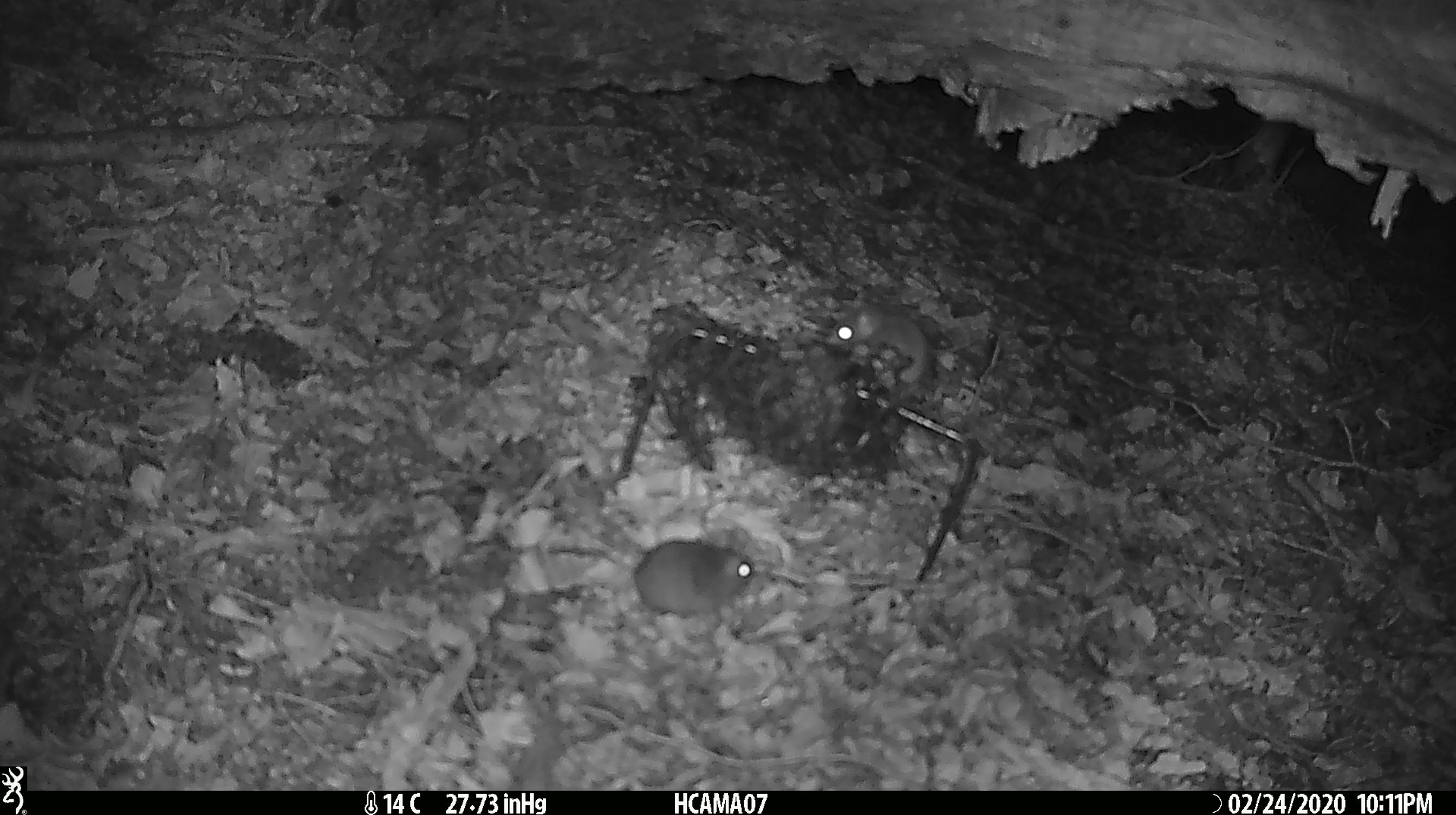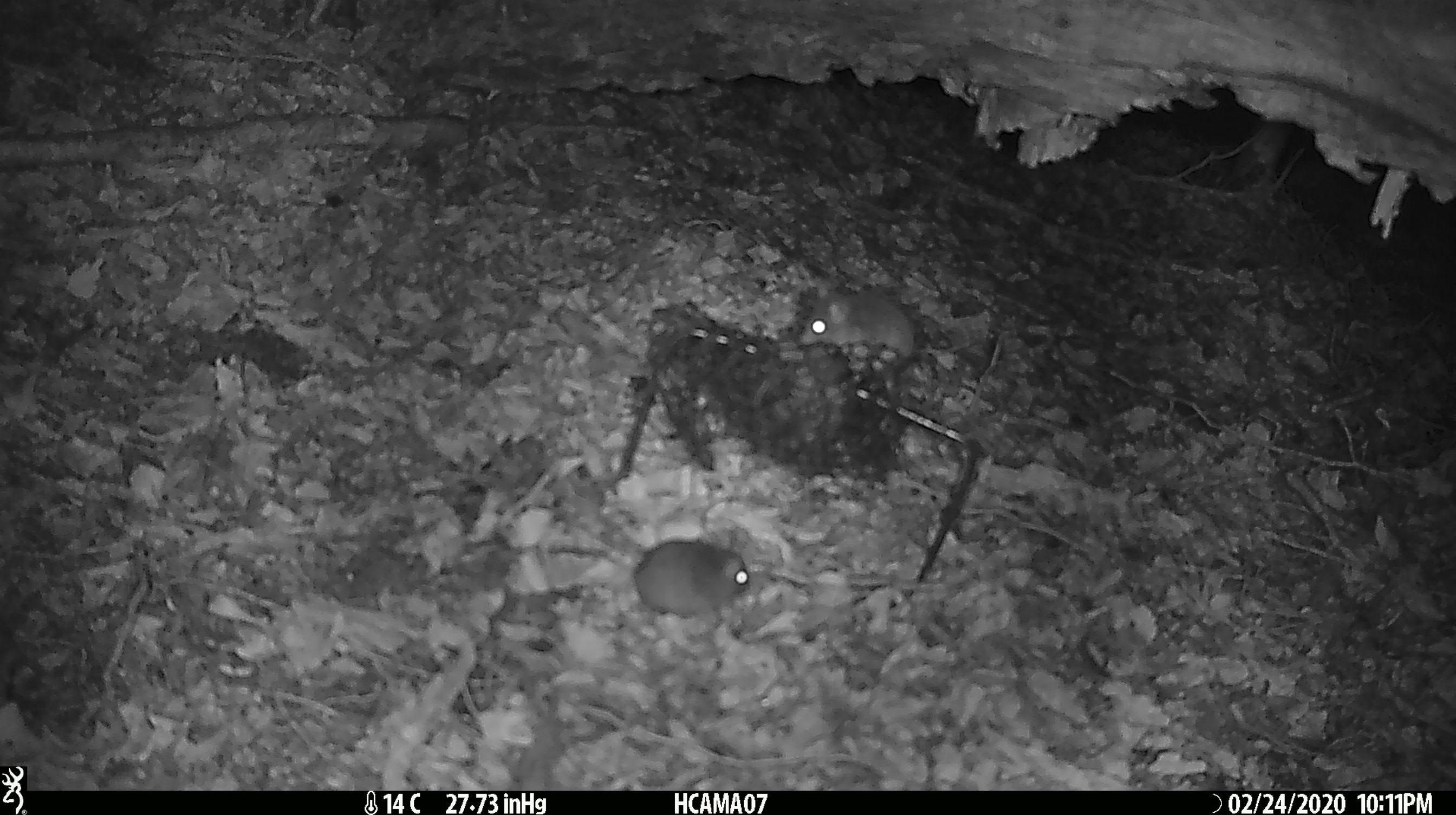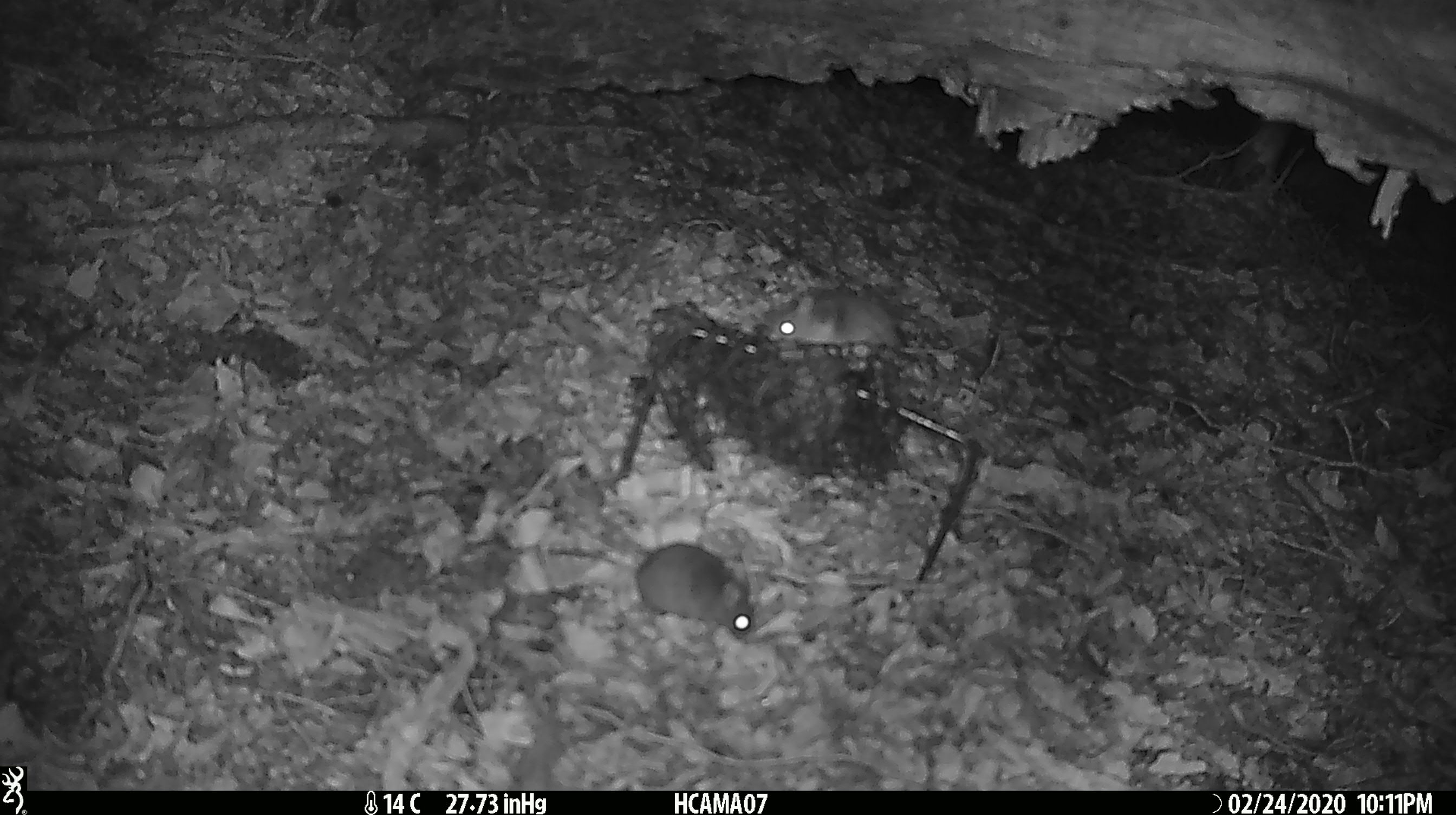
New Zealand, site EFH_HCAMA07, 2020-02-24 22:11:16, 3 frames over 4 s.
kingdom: Animalia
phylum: Chordata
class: Mammalia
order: Rodentia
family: Muridae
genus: Mus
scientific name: Mus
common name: mouse